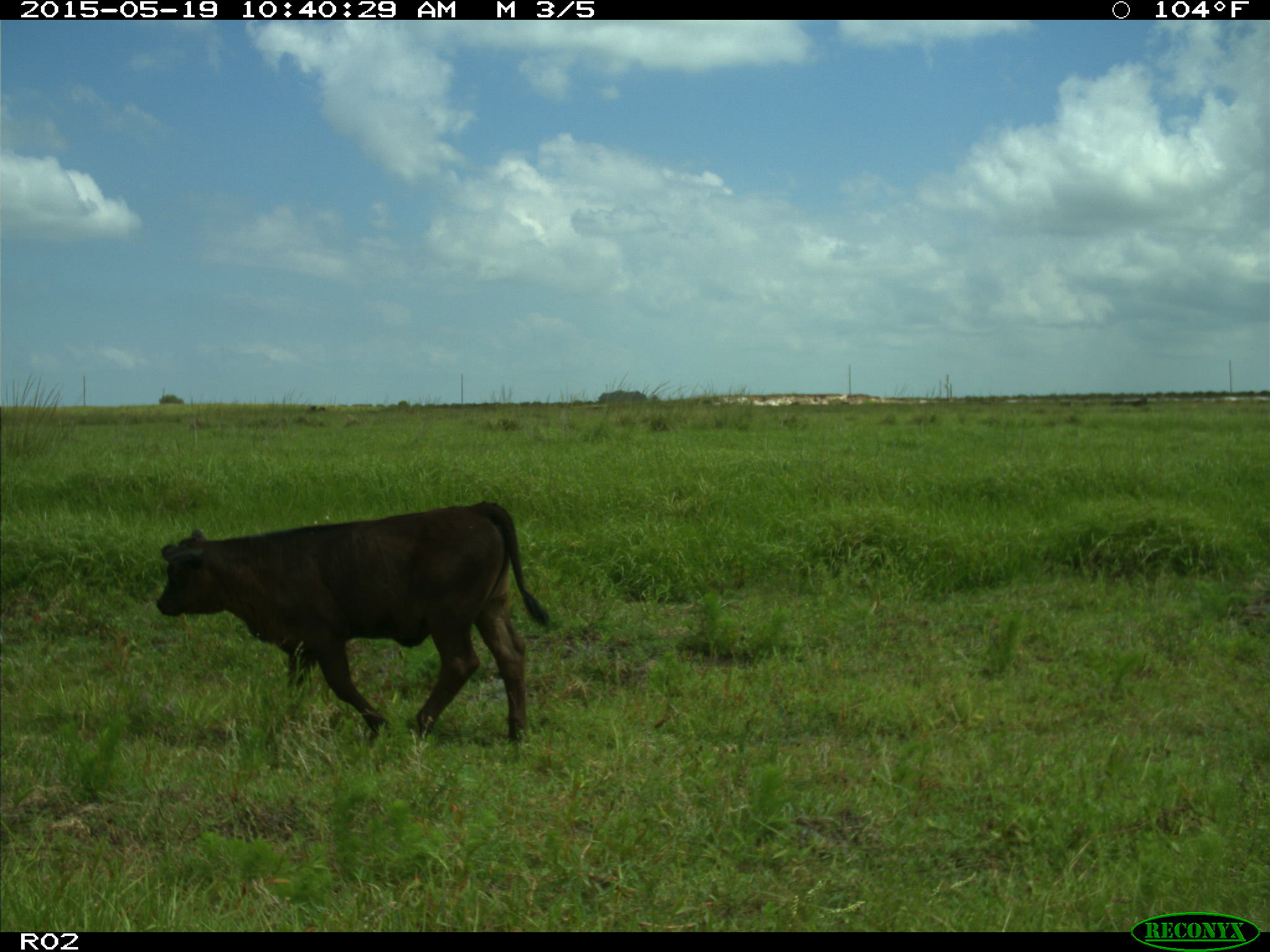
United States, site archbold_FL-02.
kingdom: Animalia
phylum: Chordata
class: Mammalia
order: Artiodactyla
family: Bovidae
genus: Bos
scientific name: Bos taurus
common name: domestic cow